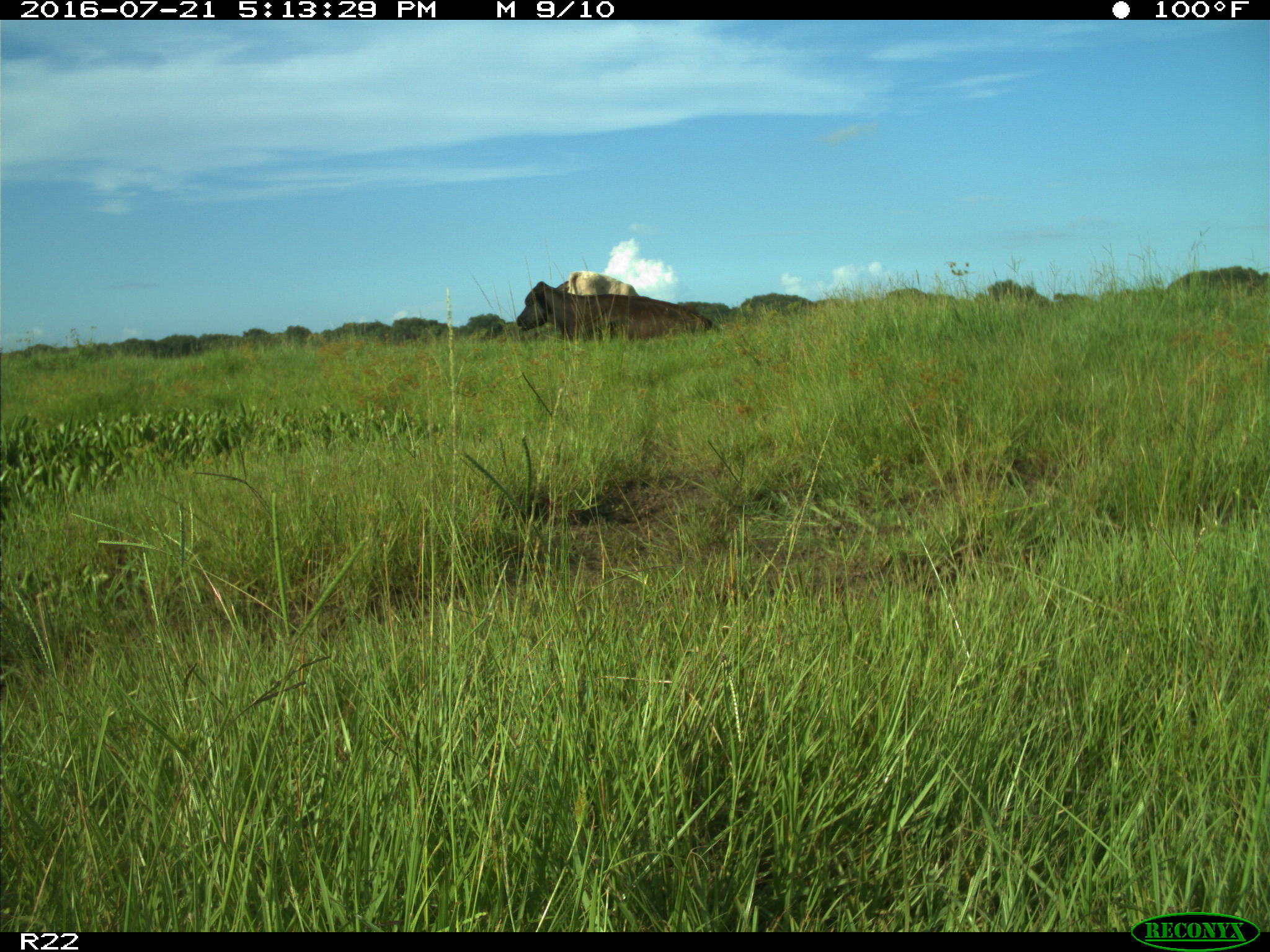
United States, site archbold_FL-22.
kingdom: Animalia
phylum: Chordata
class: Mammalia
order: Artiodactyla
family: Bovidae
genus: Bos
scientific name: Bos taurus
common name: domestic cow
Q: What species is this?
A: Bos taurus (domestic cow).